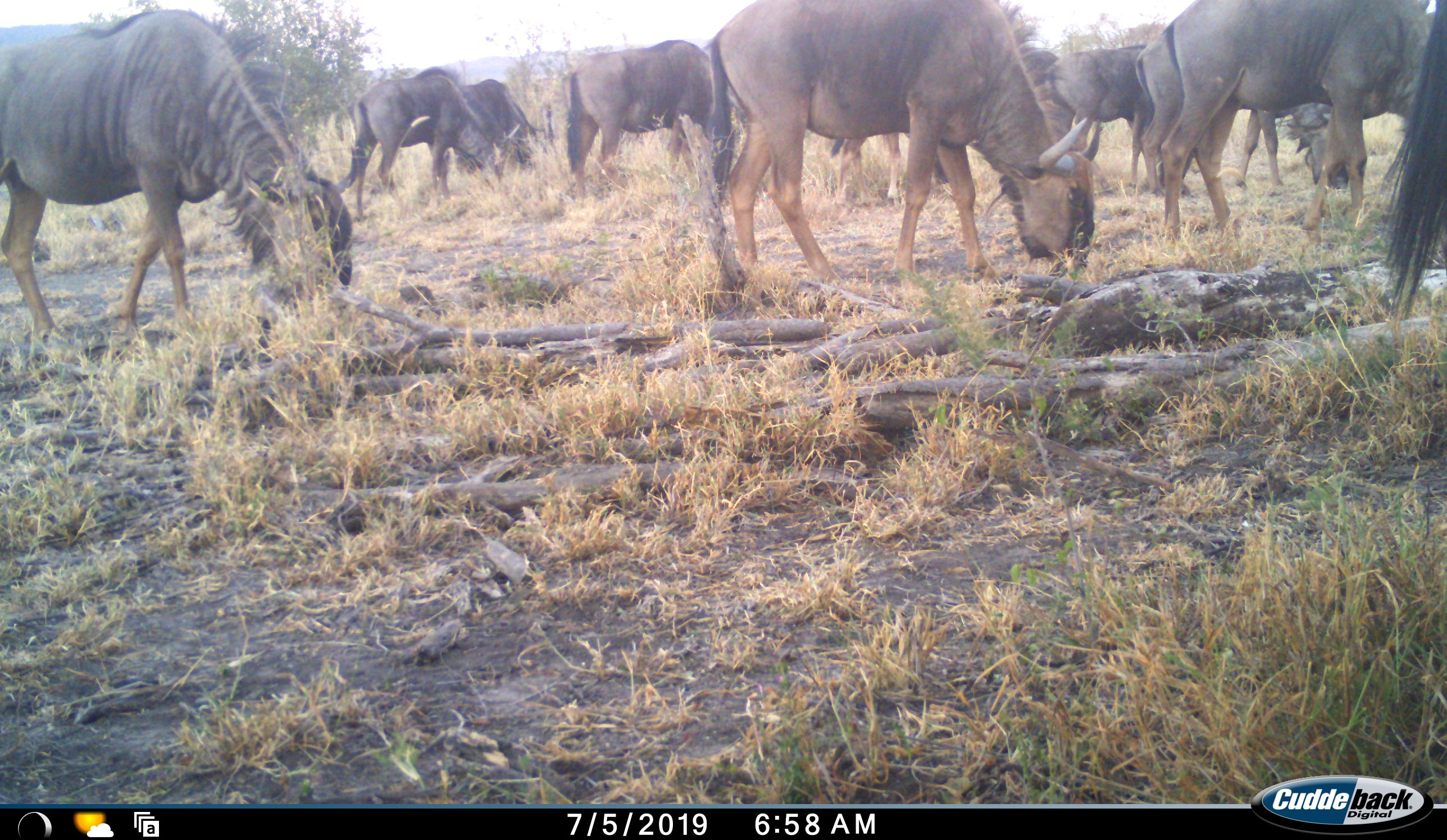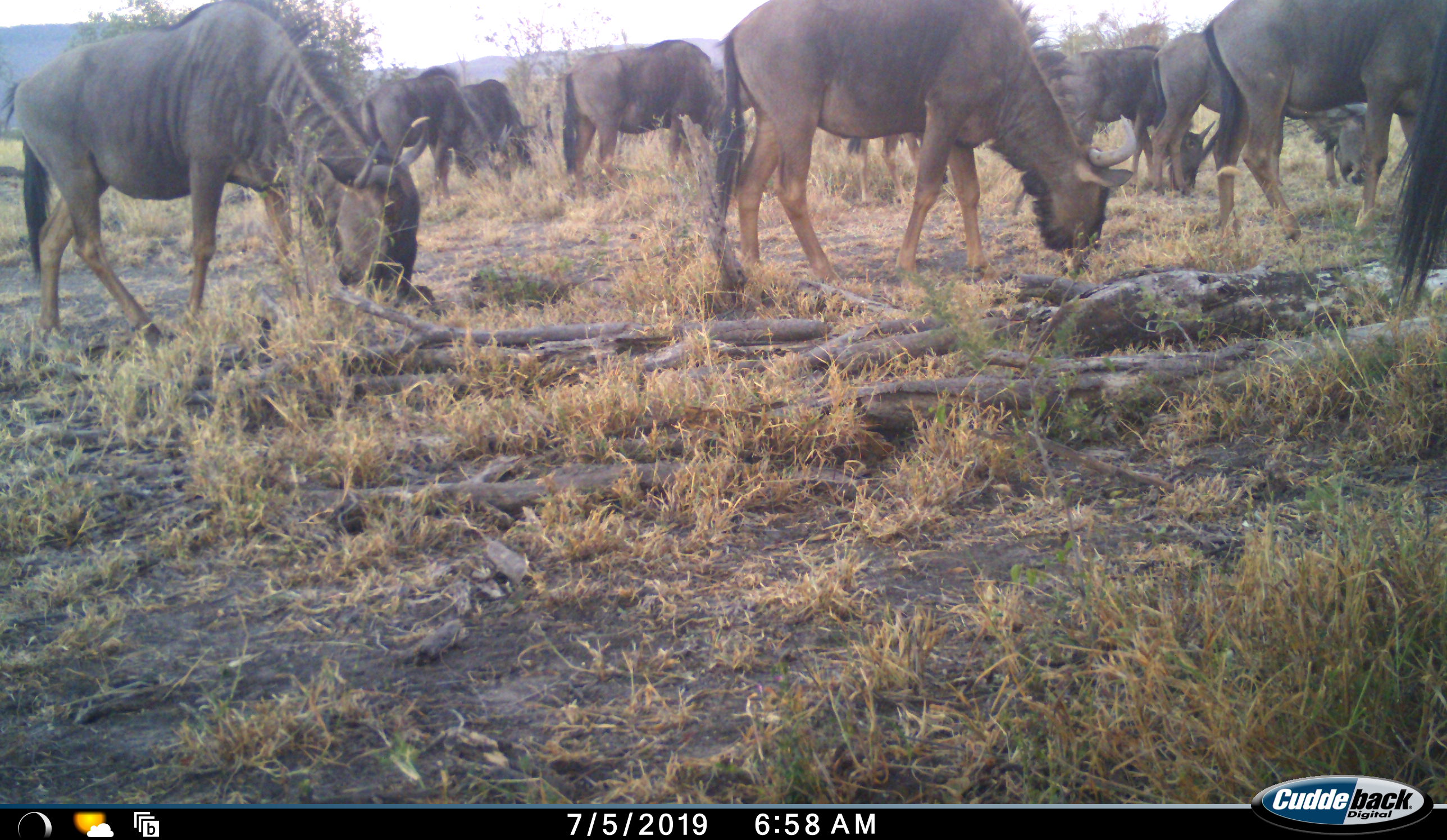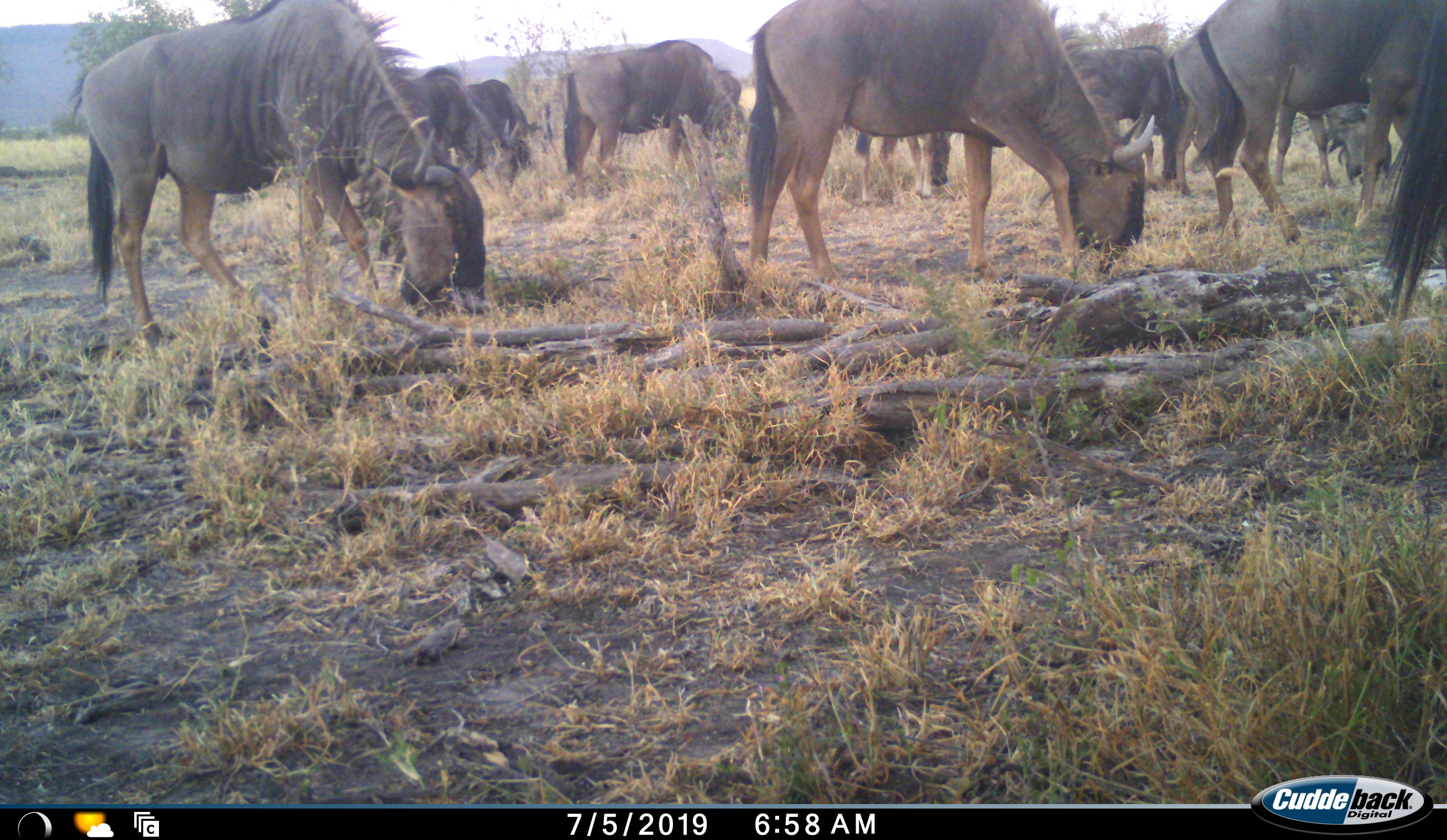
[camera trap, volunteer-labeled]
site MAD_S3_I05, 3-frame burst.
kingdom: Animalia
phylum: Chordata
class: Mammalia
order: Artiodactyla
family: Bovidae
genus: Connochaetes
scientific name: Connochaetes taurinus taurinus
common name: blue wildebeest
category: wildebeestblue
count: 11-50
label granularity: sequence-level